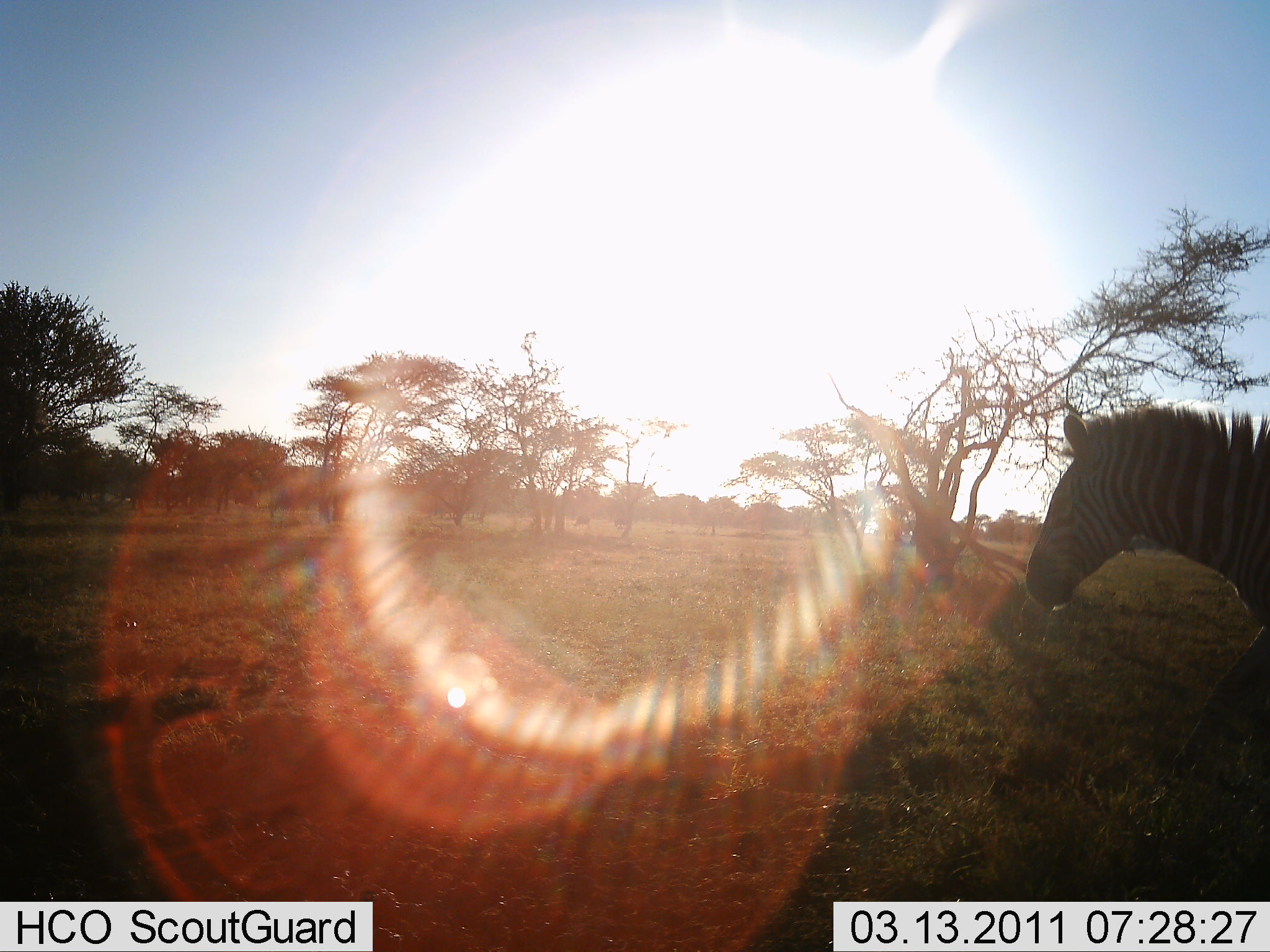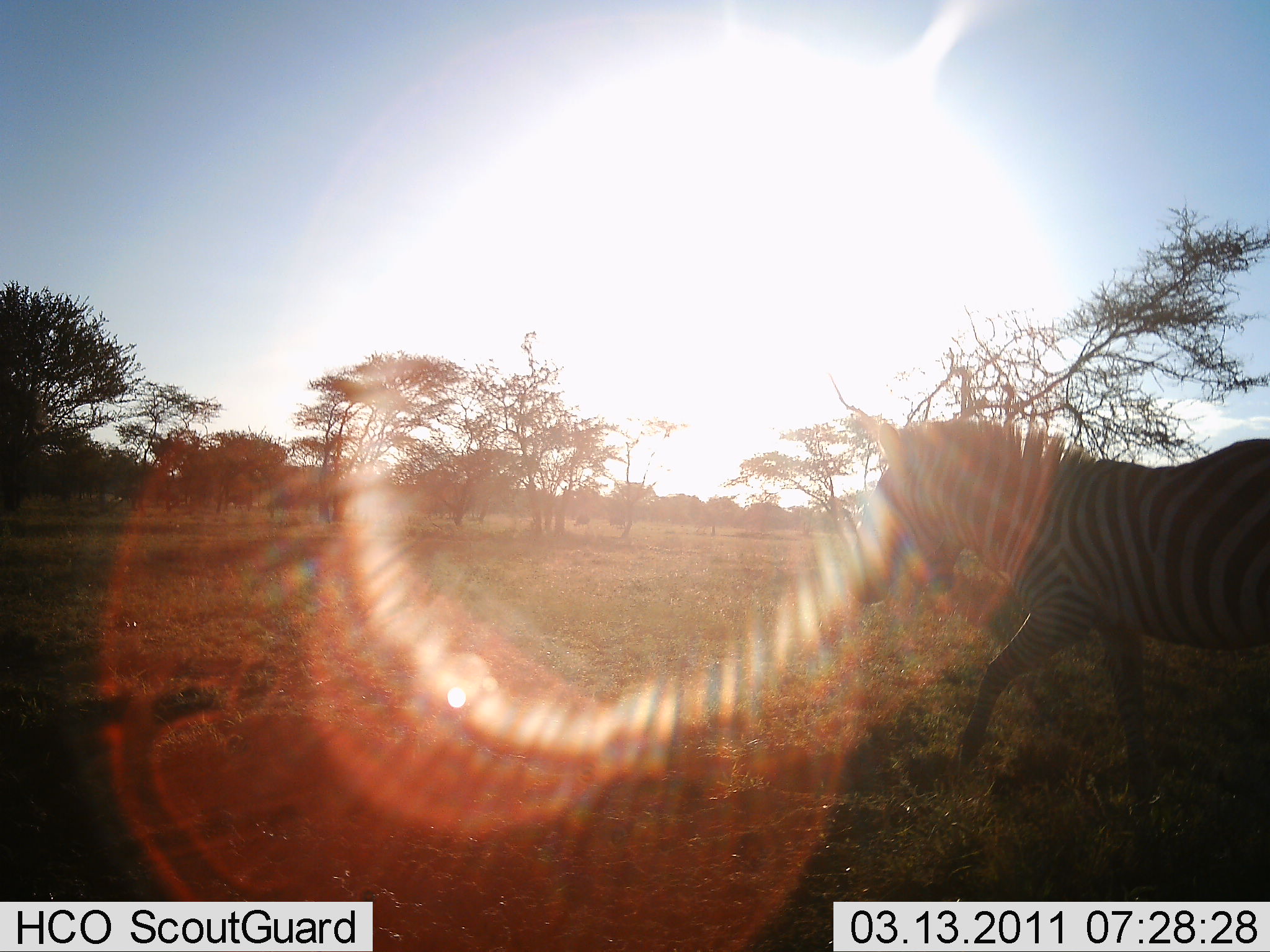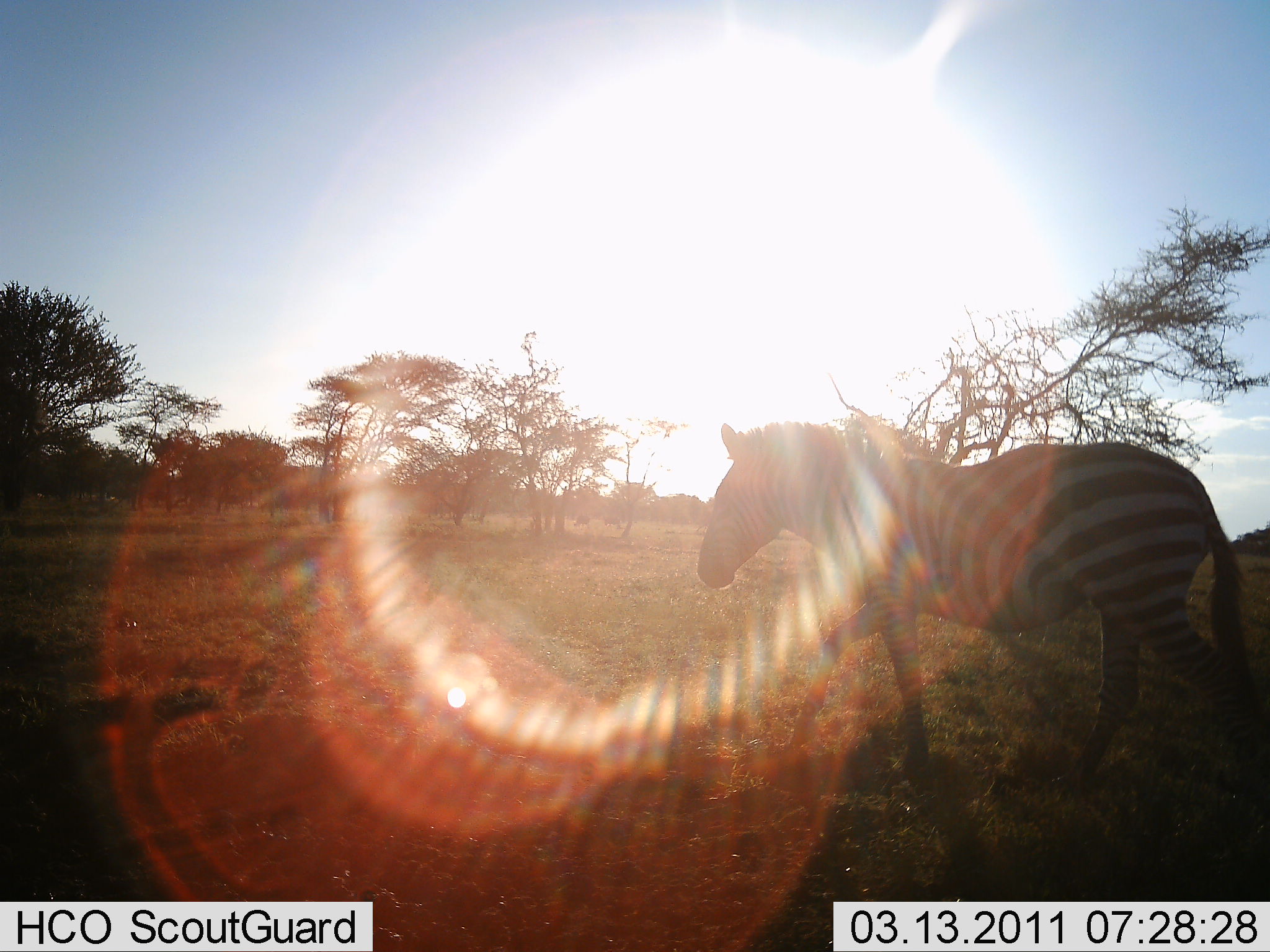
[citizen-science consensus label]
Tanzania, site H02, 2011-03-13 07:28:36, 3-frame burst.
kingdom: Animalia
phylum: Chordata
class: Mammalia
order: Perissodactyla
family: Equidae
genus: Equus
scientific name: Equus quagga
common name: plains zebra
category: zebra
Zebra (plains zebra) (Equus quagga), count 1. Behavior (volunteer vote fractions): standing 18%, resting 0%, moving 91%, interacting 0%. Young present (vote fraction): 0%. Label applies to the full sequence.